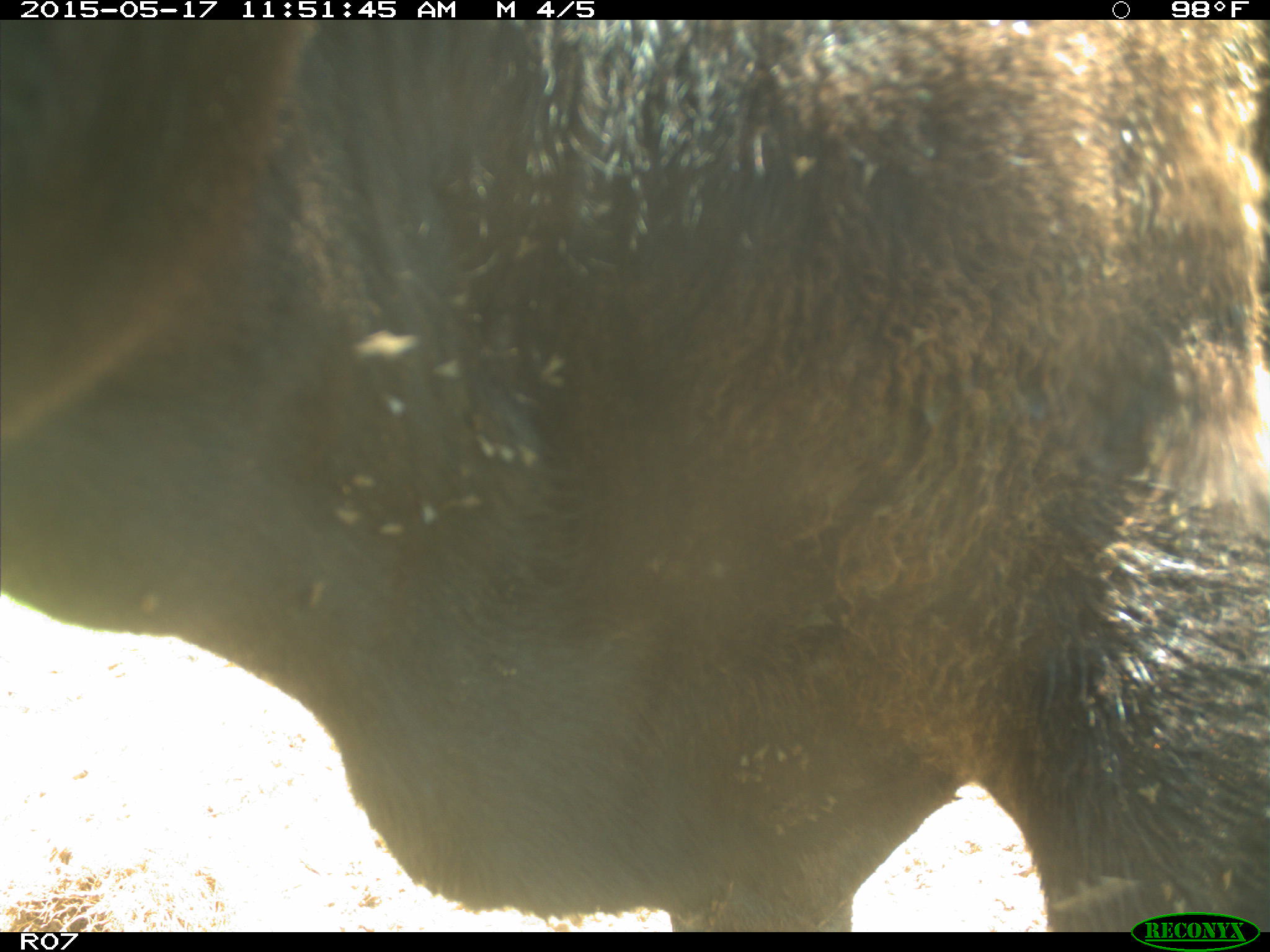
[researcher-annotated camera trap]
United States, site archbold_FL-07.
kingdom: Animalia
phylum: Chordata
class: Mammalia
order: Artiodactyla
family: Bovidae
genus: Bos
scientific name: Bos taurus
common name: domestic cow